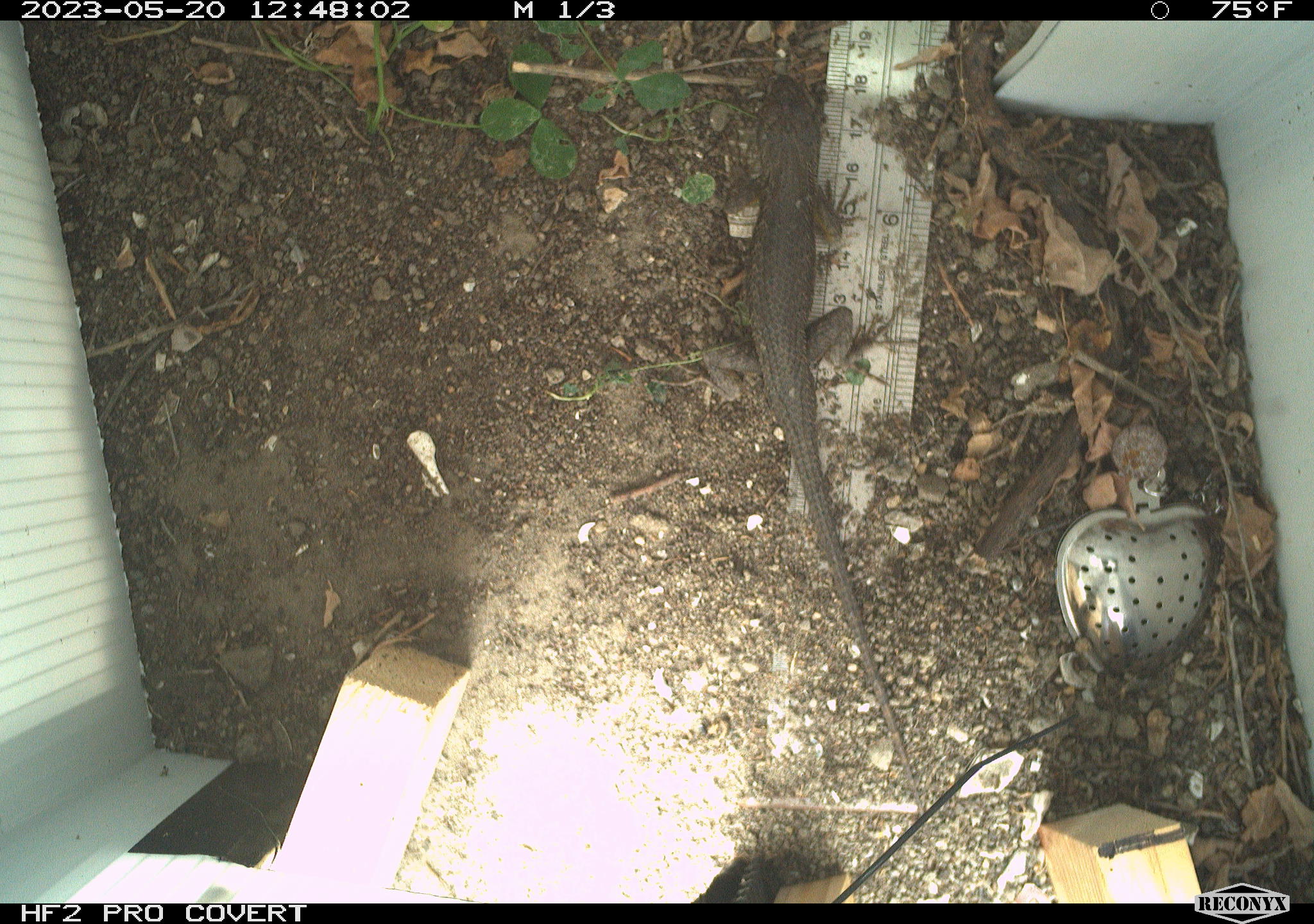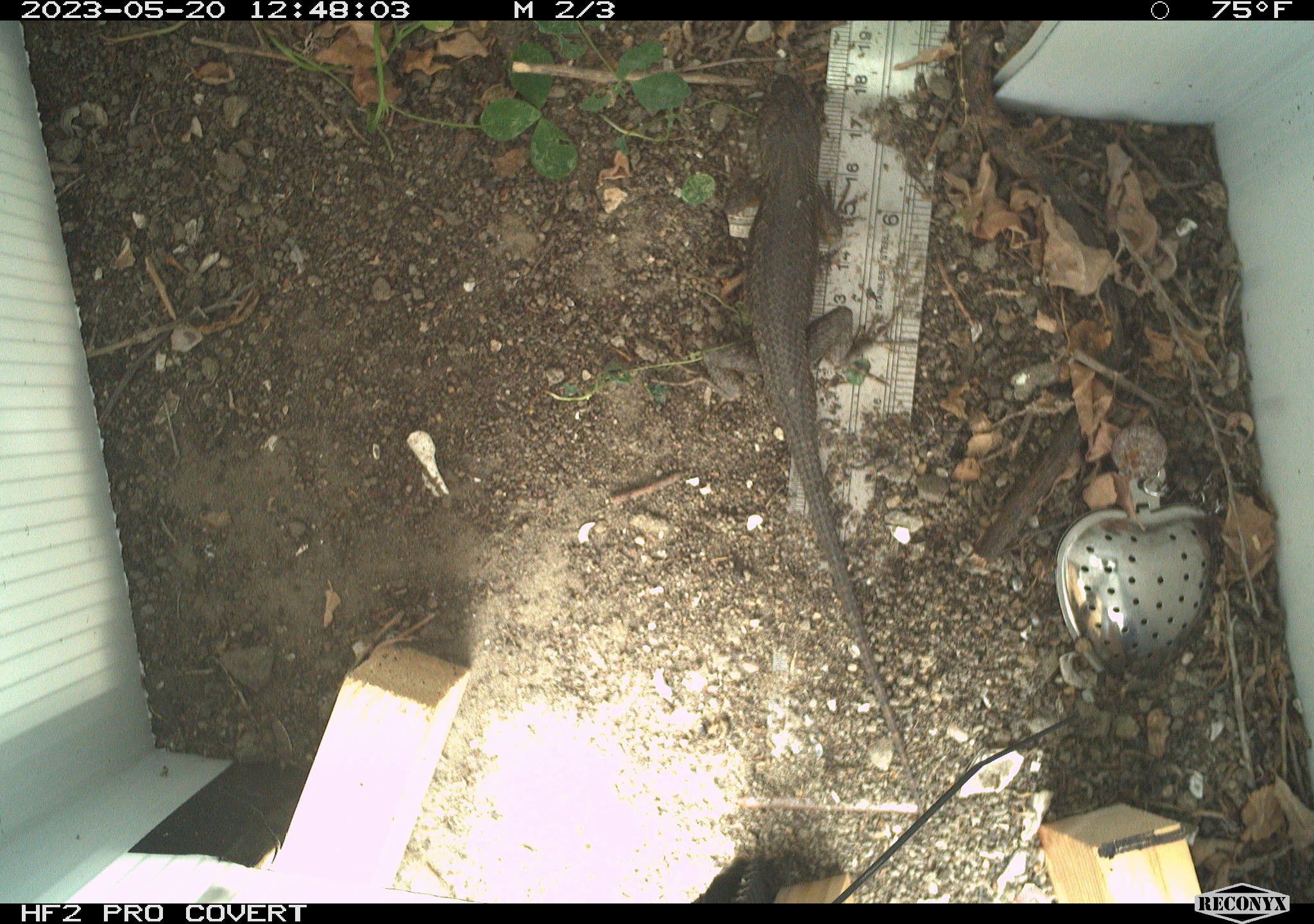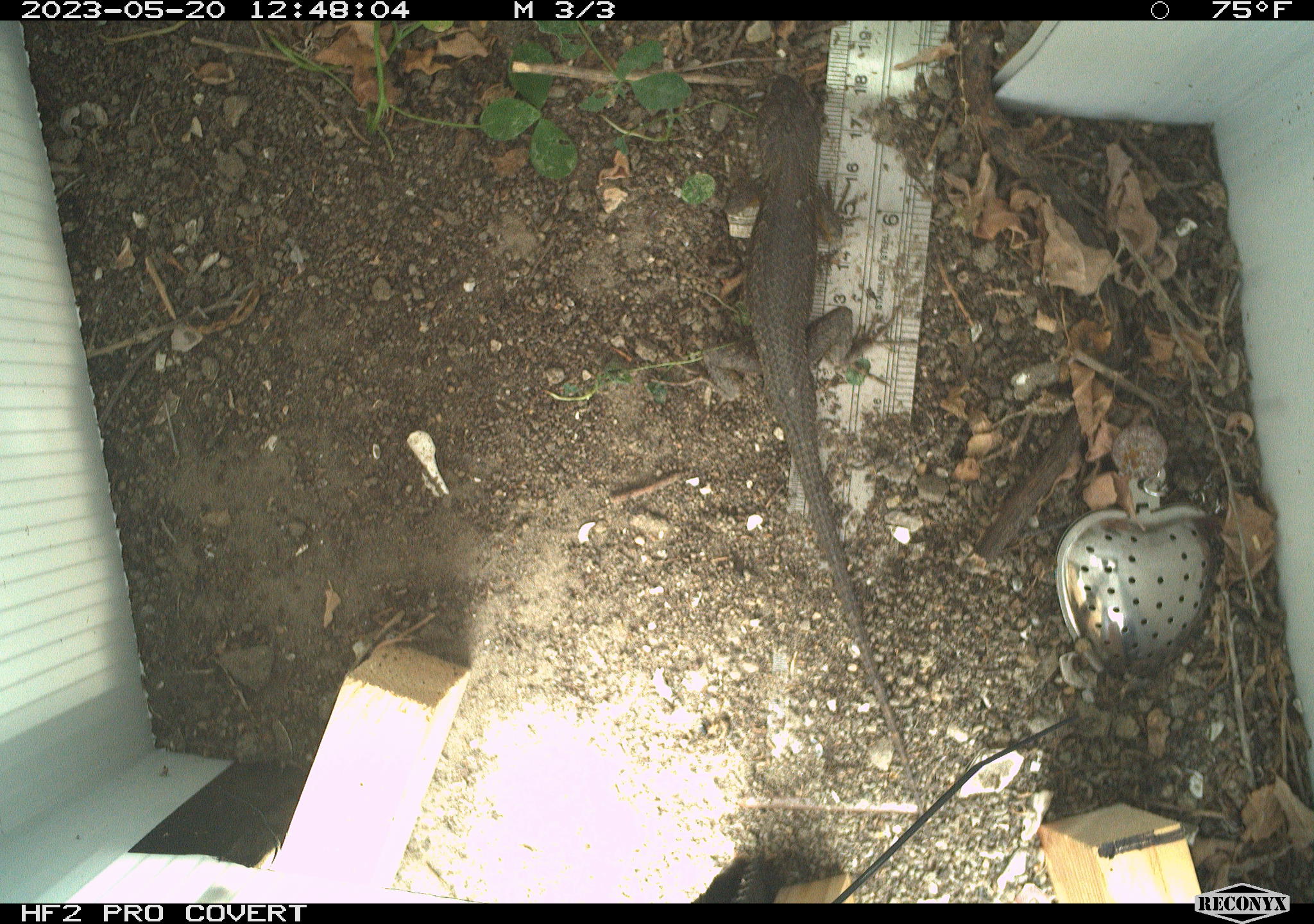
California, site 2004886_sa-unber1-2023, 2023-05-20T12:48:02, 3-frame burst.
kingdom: Animalia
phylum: Chordata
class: Reptilia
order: Squamata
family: Phrynosomatidae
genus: Sceloporus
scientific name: Sceloporus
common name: spiny lizards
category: sceloporus species